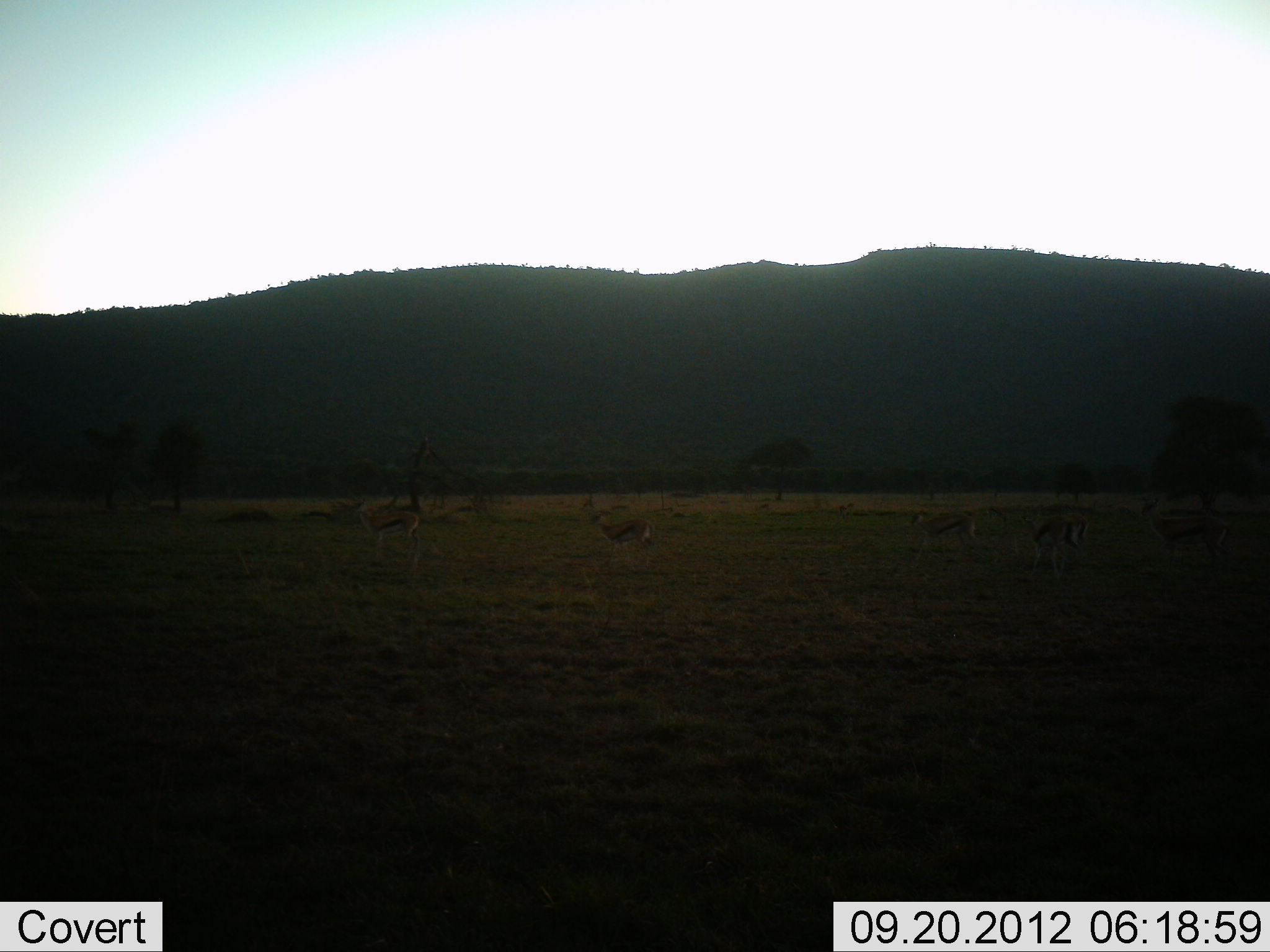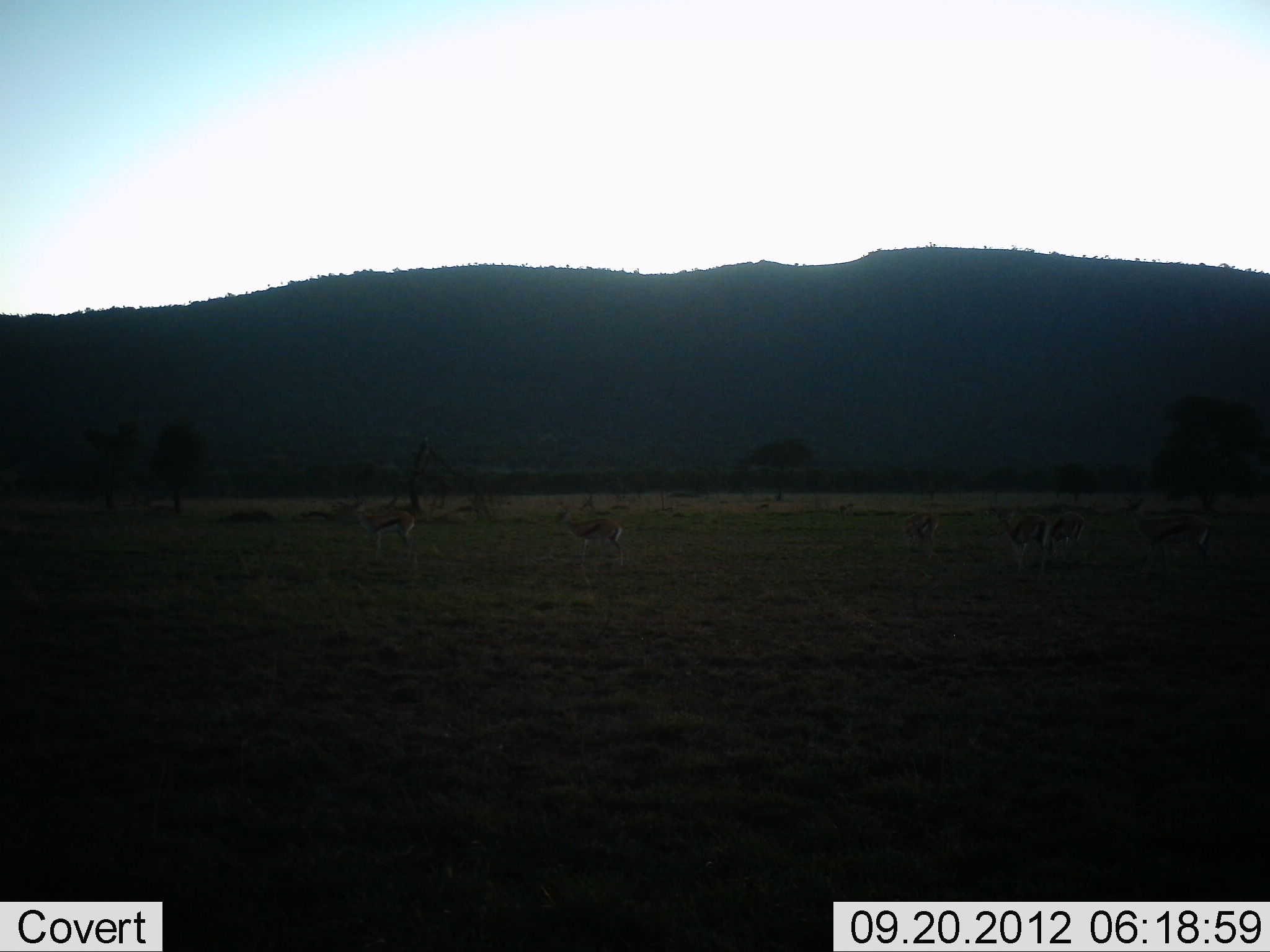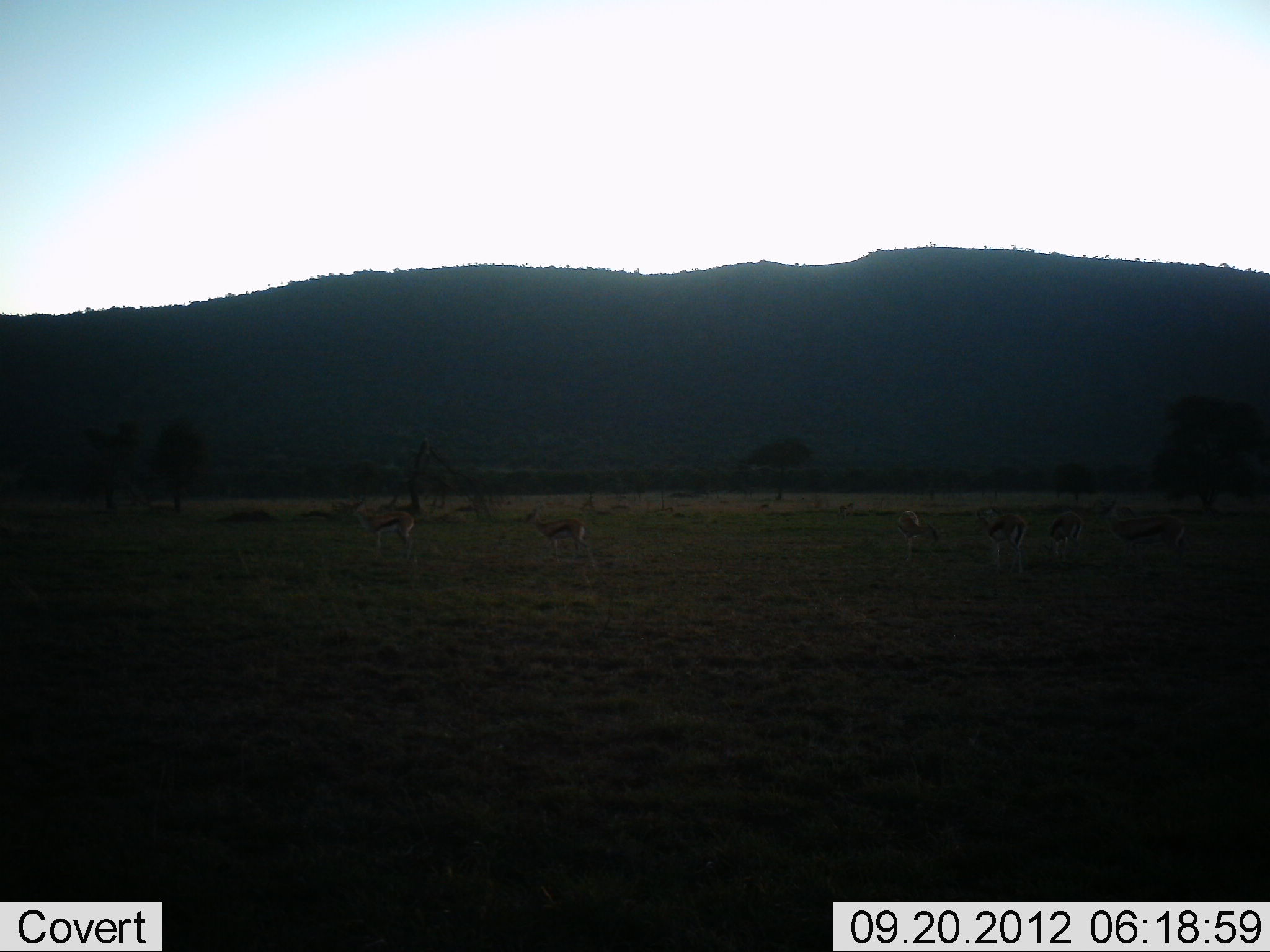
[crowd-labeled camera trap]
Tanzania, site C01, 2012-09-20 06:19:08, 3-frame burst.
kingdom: Animalia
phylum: Chordata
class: Mammalia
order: Artiodactyla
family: Bovidae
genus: Eudorcas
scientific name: Eudorcas thomsonii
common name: thomson's gazelle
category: gazellethomsons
Gazellethomsons (thomson's gazelle) (Eudorcas thomsonii), count 6. Behavior (volunteer vote fractions): standing 70%, resting 0%, moving 100%, interacting 0%. Young present (vote fraction): 0%. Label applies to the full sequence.